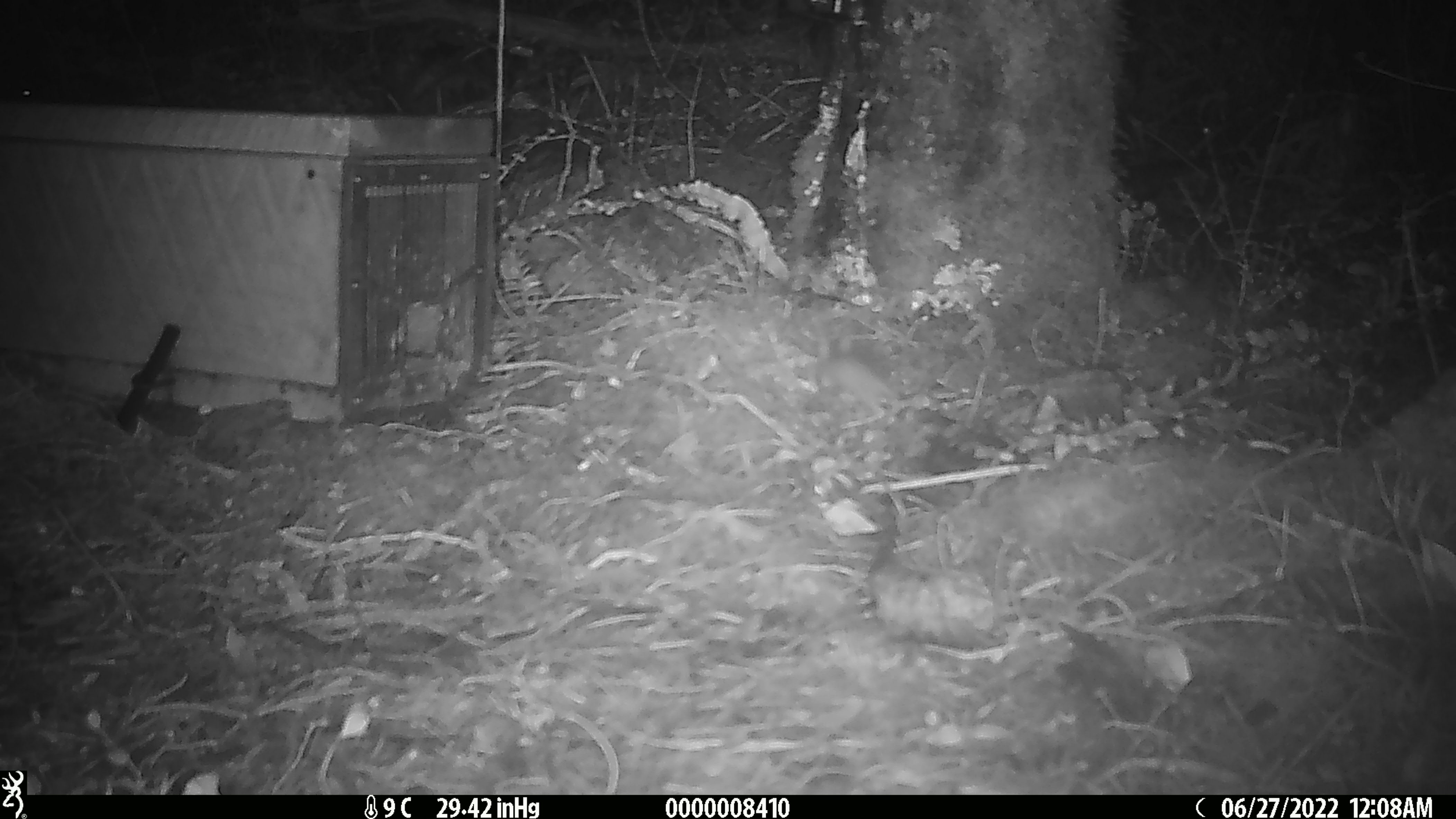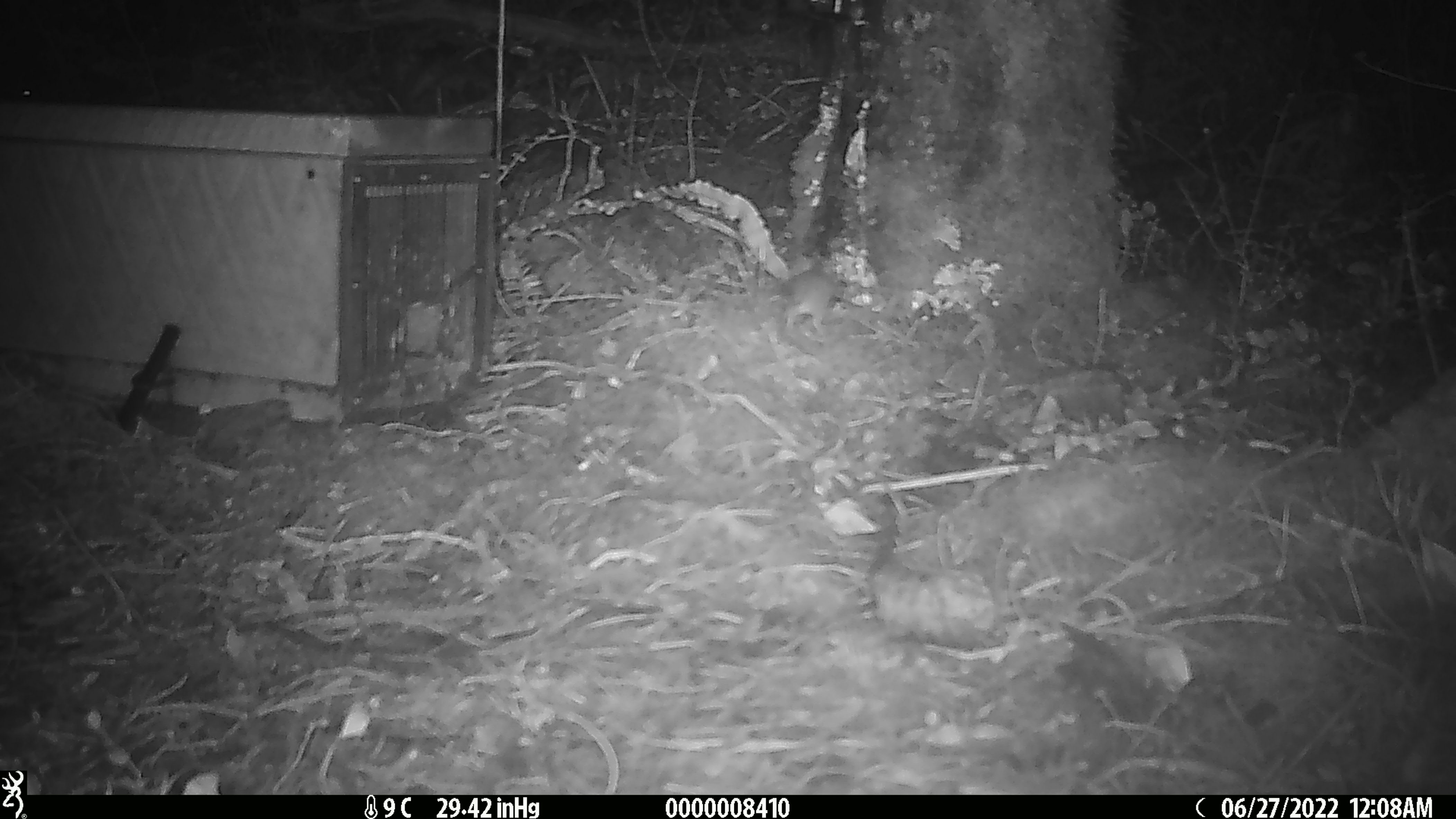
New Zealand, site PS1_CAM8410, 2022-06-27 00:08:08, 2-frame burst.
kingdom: Animalia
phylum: Chordata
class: Mammalia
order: Rodentia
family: Muridae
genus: Mus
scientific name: Mus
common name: mouse